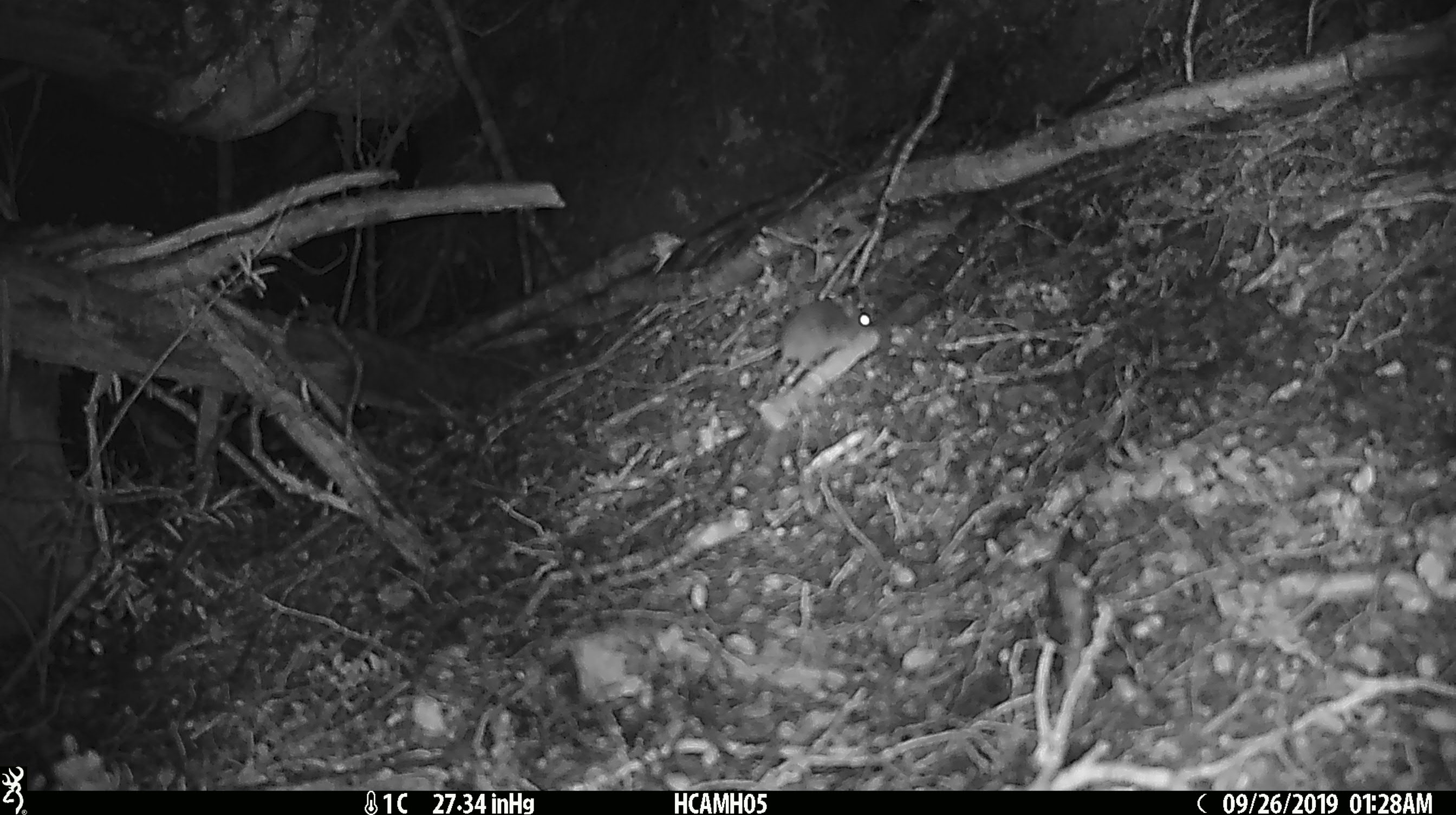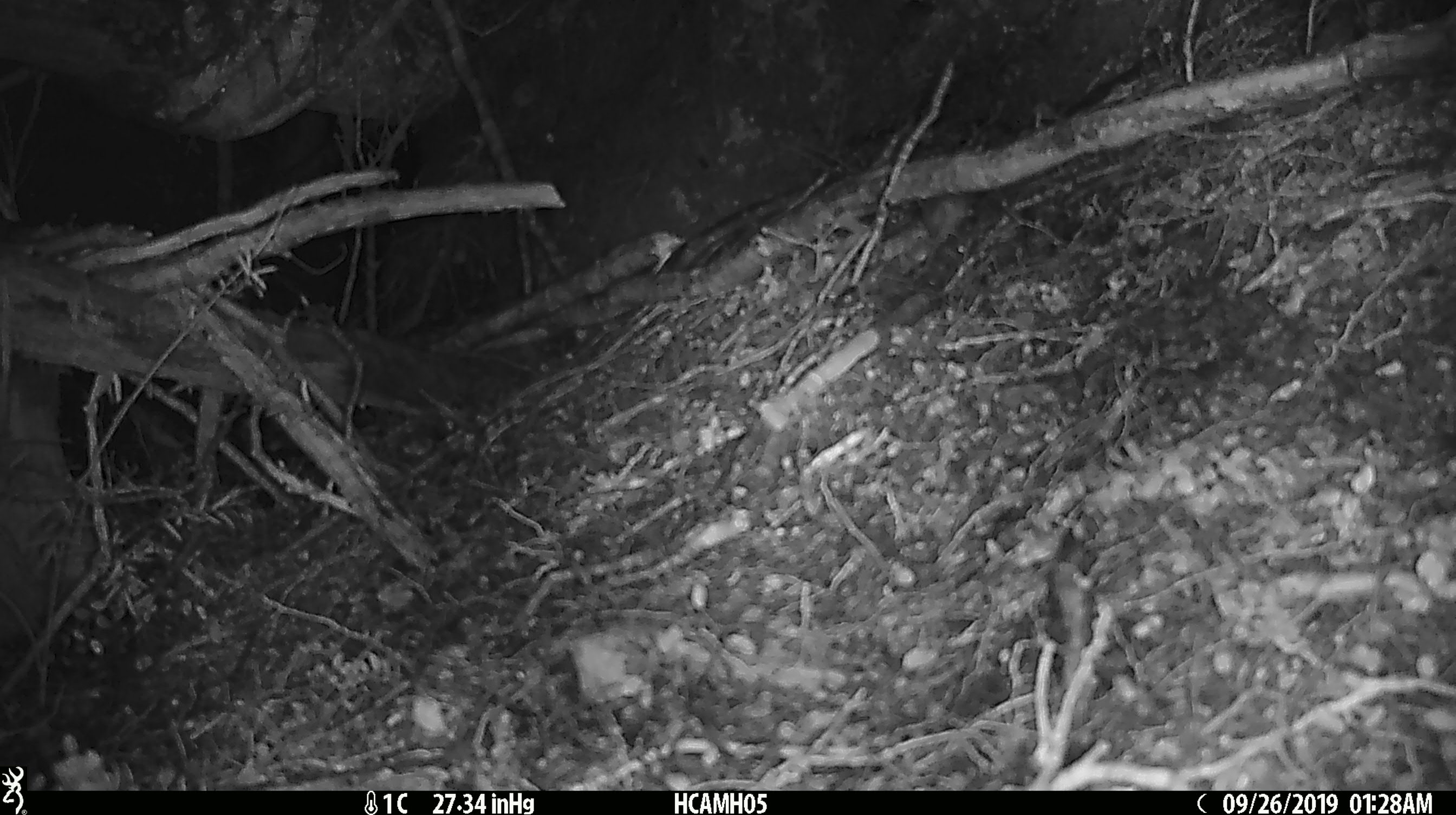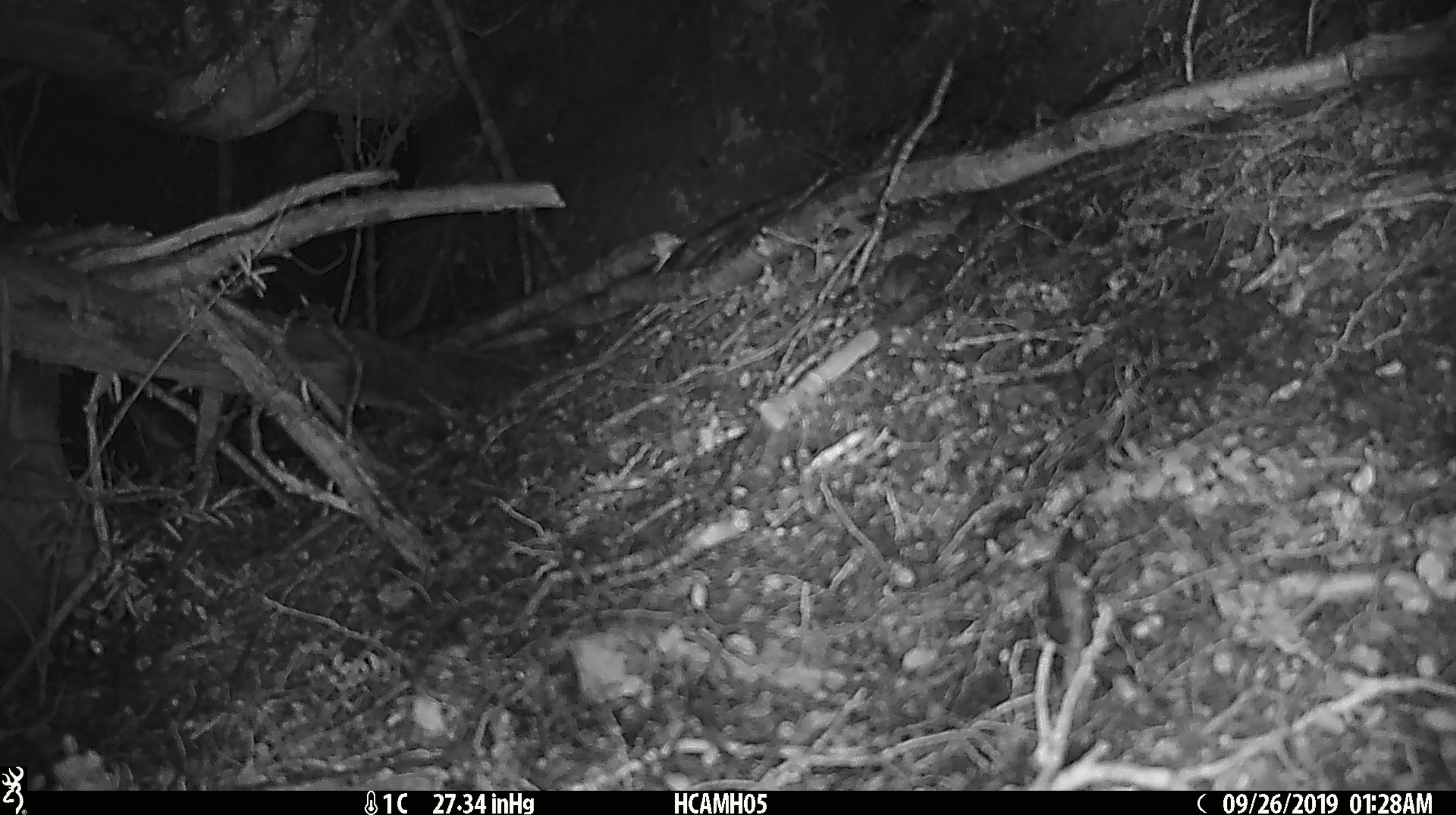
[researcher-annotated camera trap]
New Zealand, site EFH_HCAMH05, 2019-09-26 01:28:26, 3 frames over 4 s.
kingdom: Animalia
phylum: Chordata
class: Mammalia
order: Rodentia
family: Muridae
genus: Mus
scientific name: Mus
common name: mouse